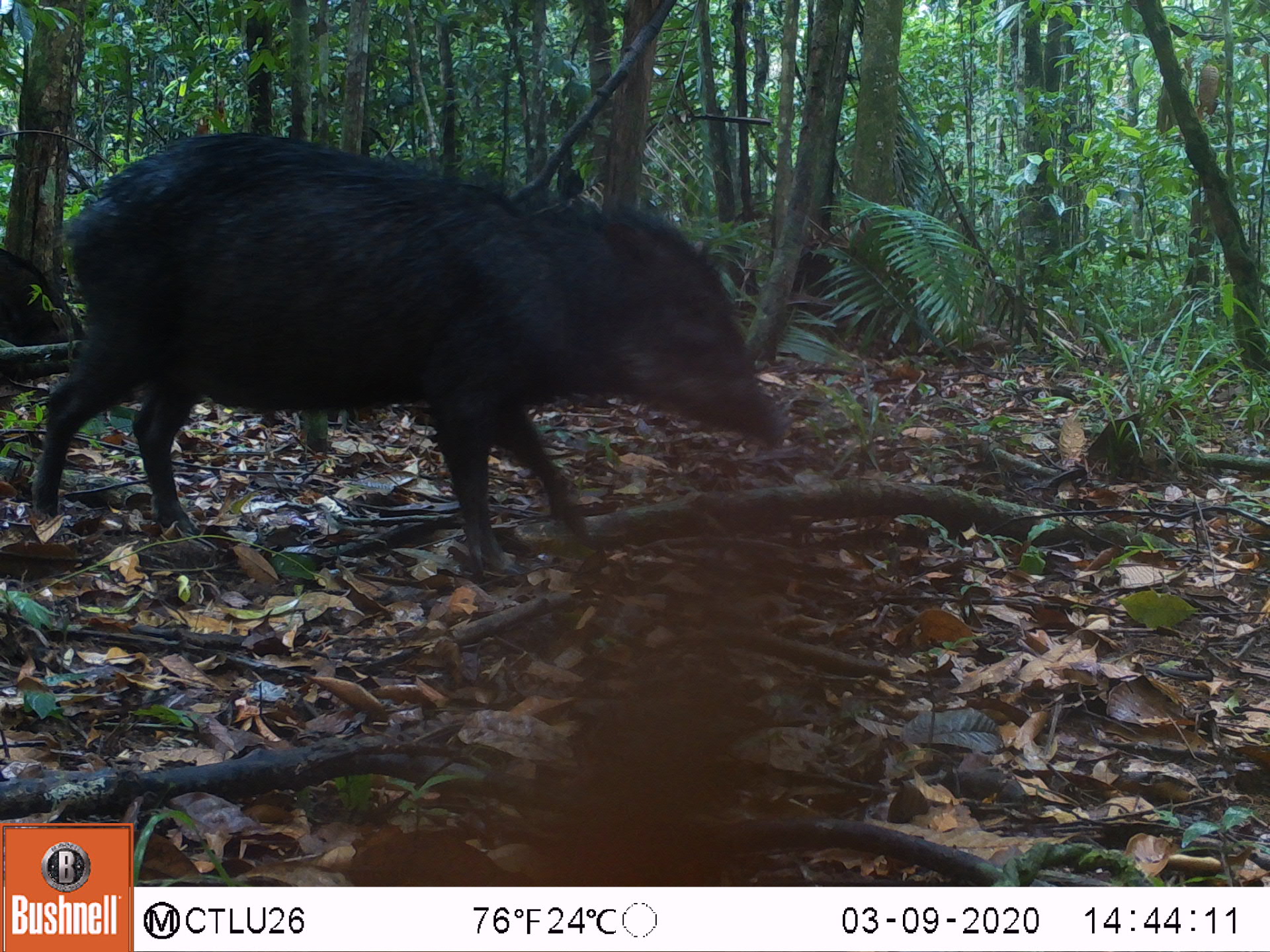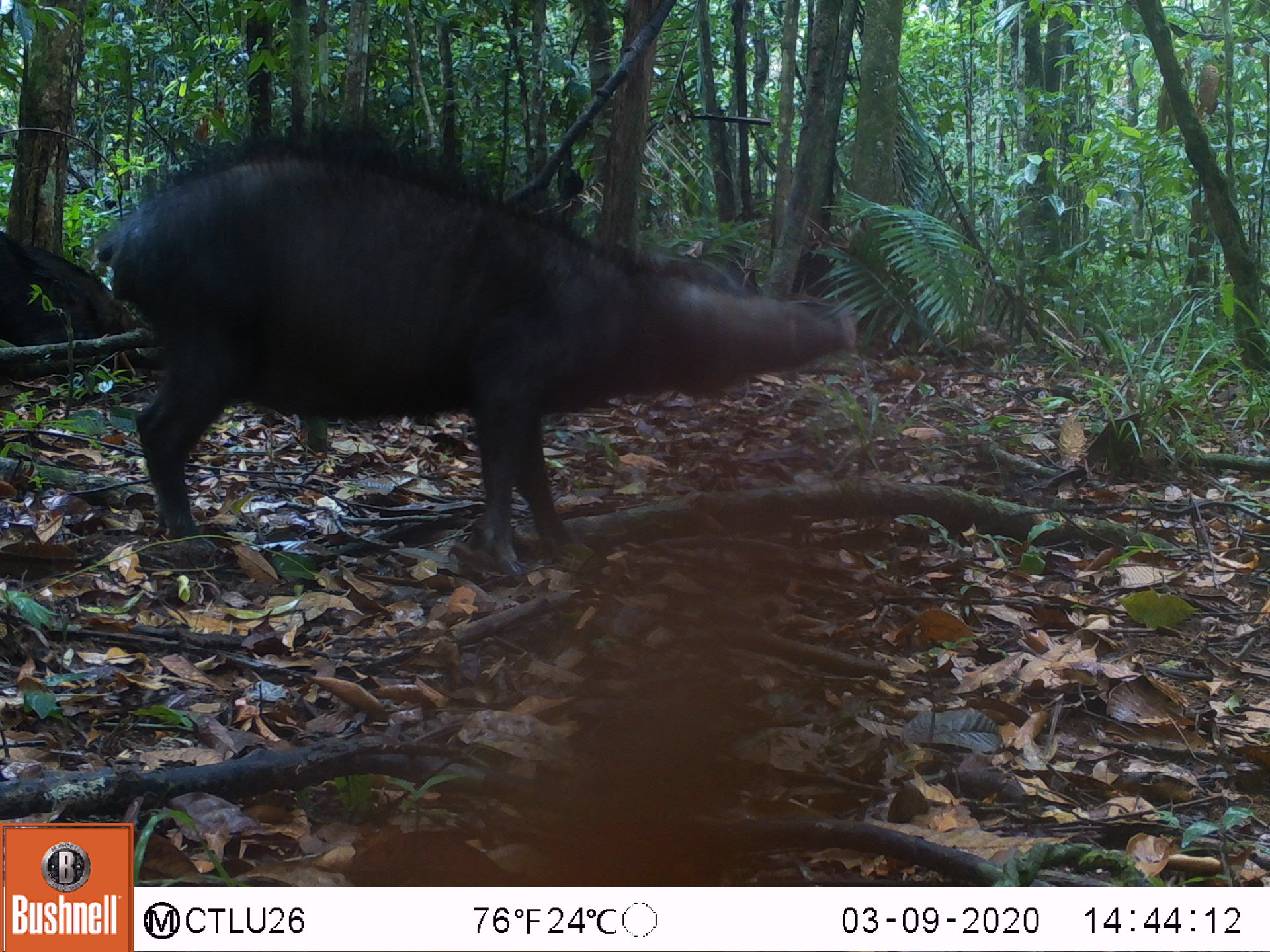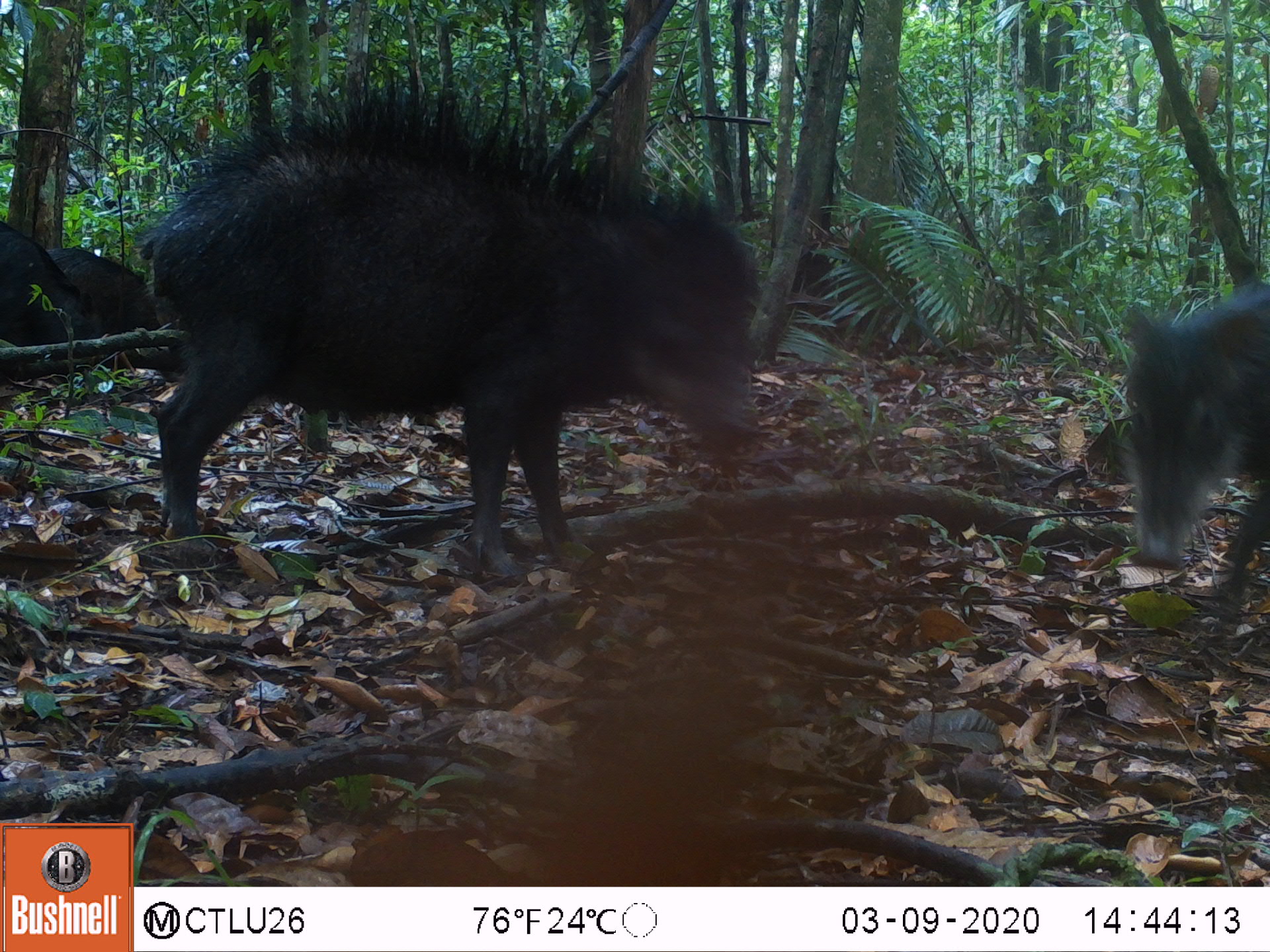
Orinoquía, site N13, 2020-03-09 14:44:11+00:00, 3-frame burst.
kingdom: Animalia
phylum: Chordata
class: Mammalia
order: Artiodactyla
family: Tayassuidae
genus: Tayassu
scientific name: Tayassu pecari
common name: white-lipped peccary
White-lipped peccary (Tayassu pecari).